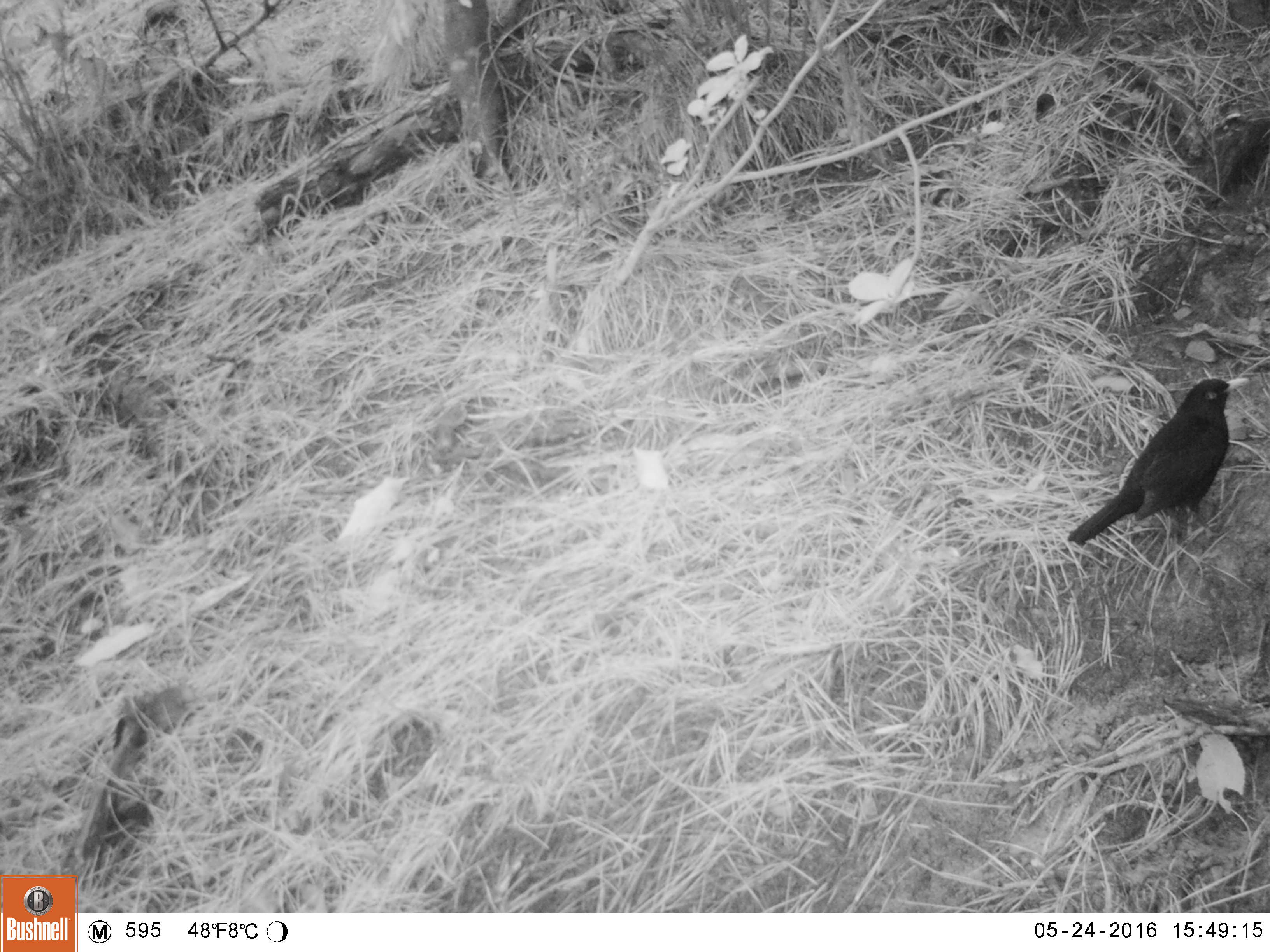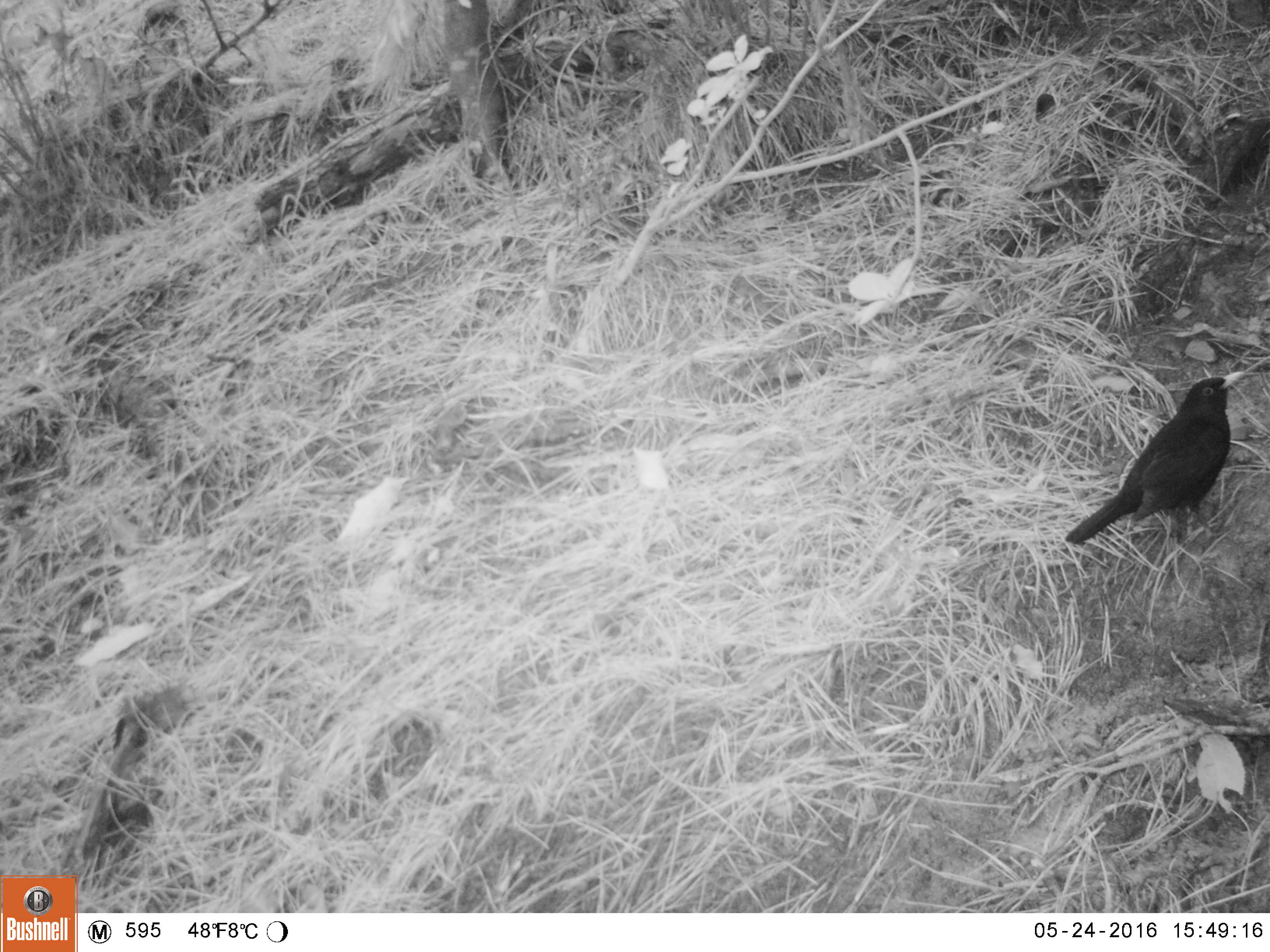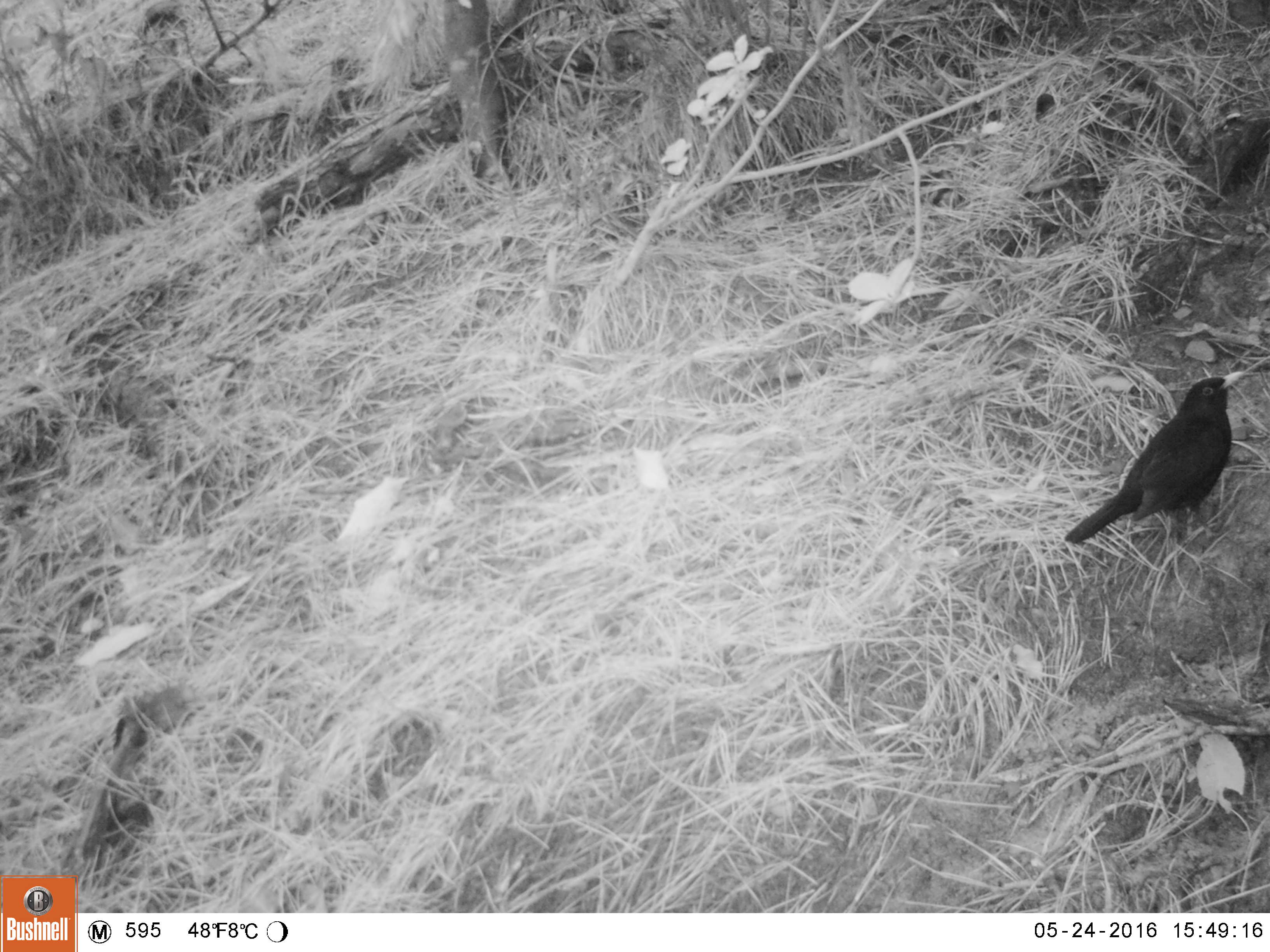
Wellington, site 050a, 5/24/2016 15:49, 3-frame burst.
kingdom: Animalia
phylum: Chordata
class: Aves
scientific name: Aves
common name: bird